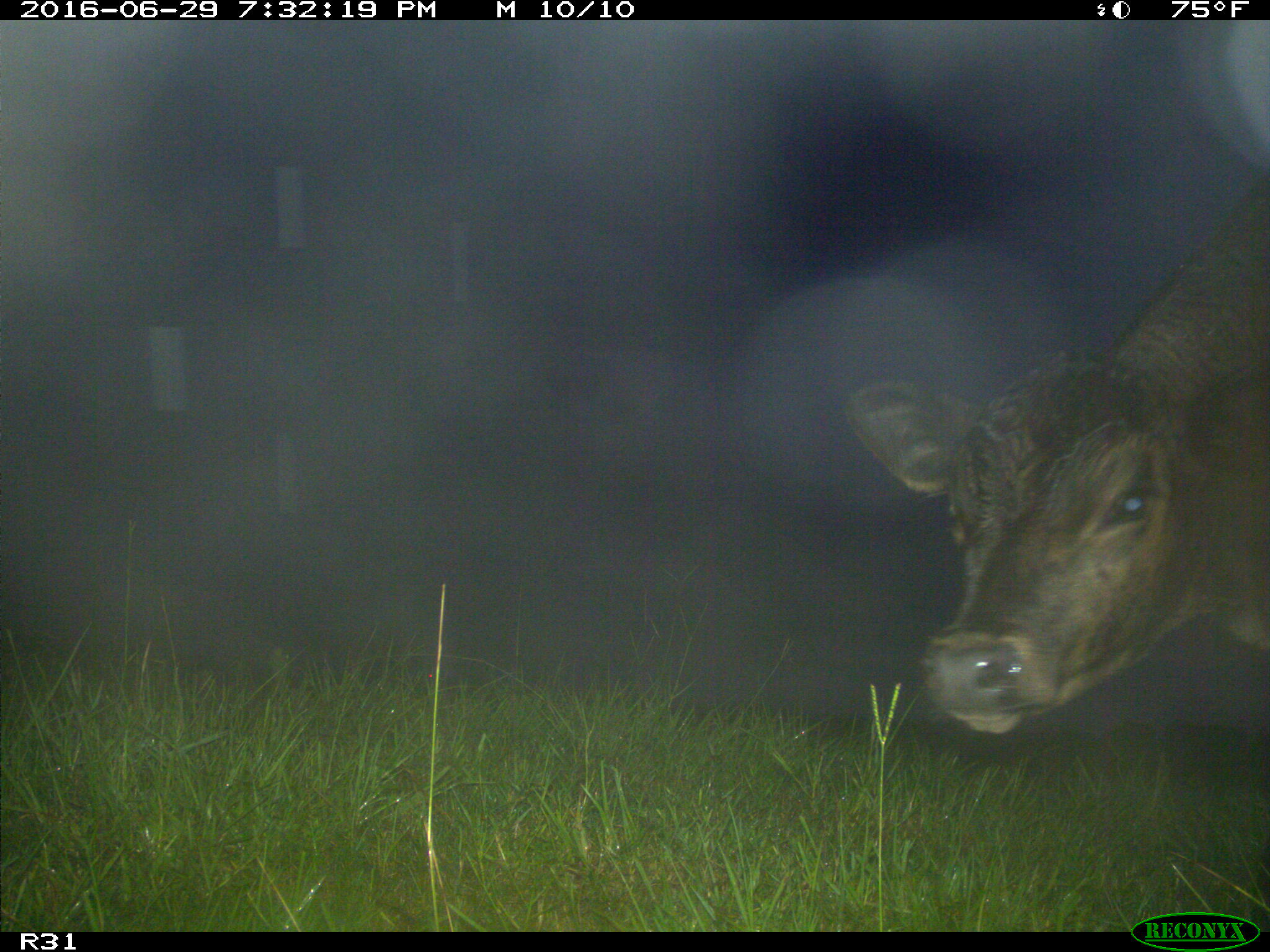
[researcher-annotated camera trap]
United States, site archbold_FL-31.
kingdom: Animalia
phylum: Chordata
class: Mammalia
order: Artiodactyla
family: Bovidae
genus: Bos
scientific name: Bos taurus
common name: domestic cow